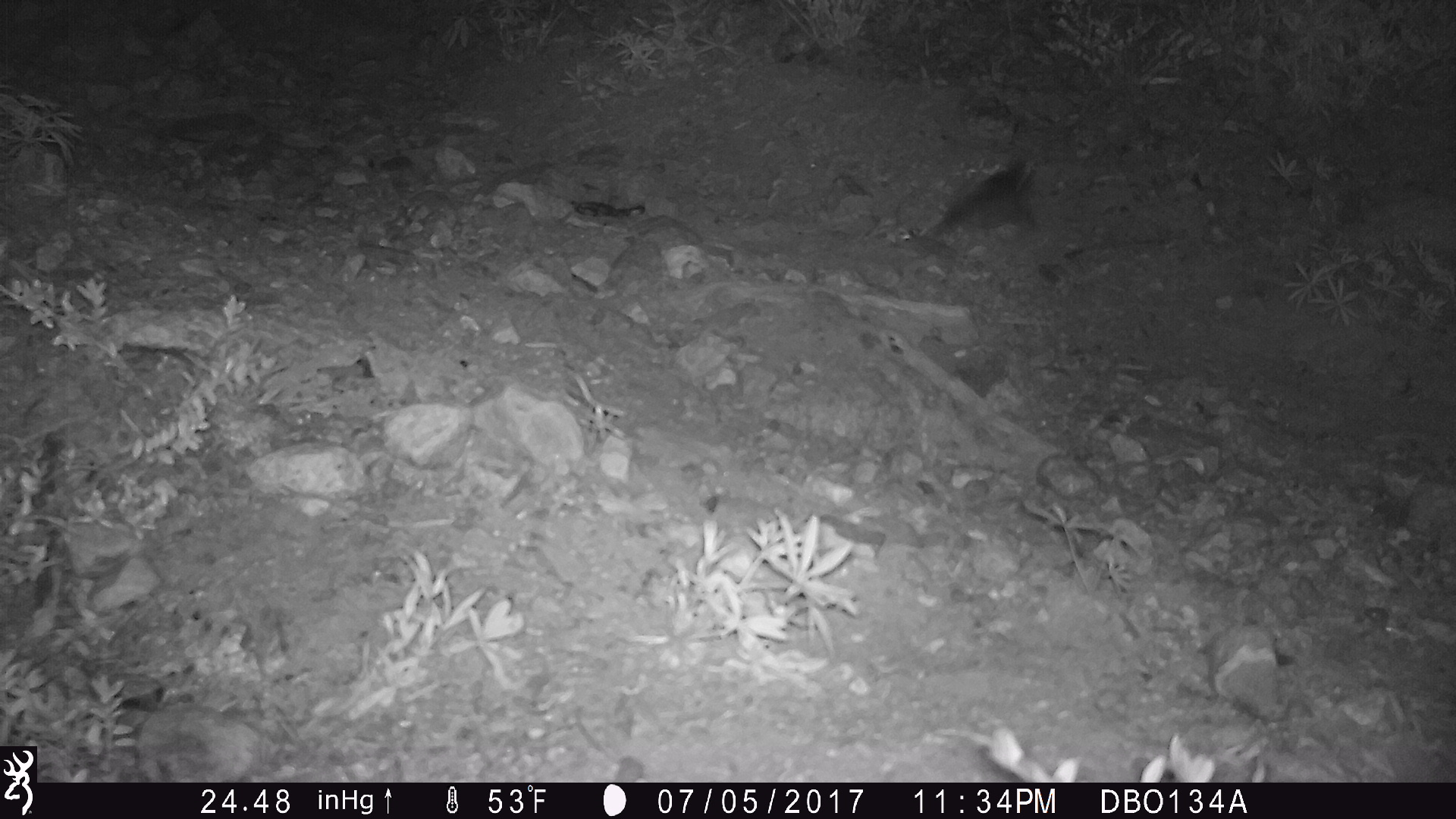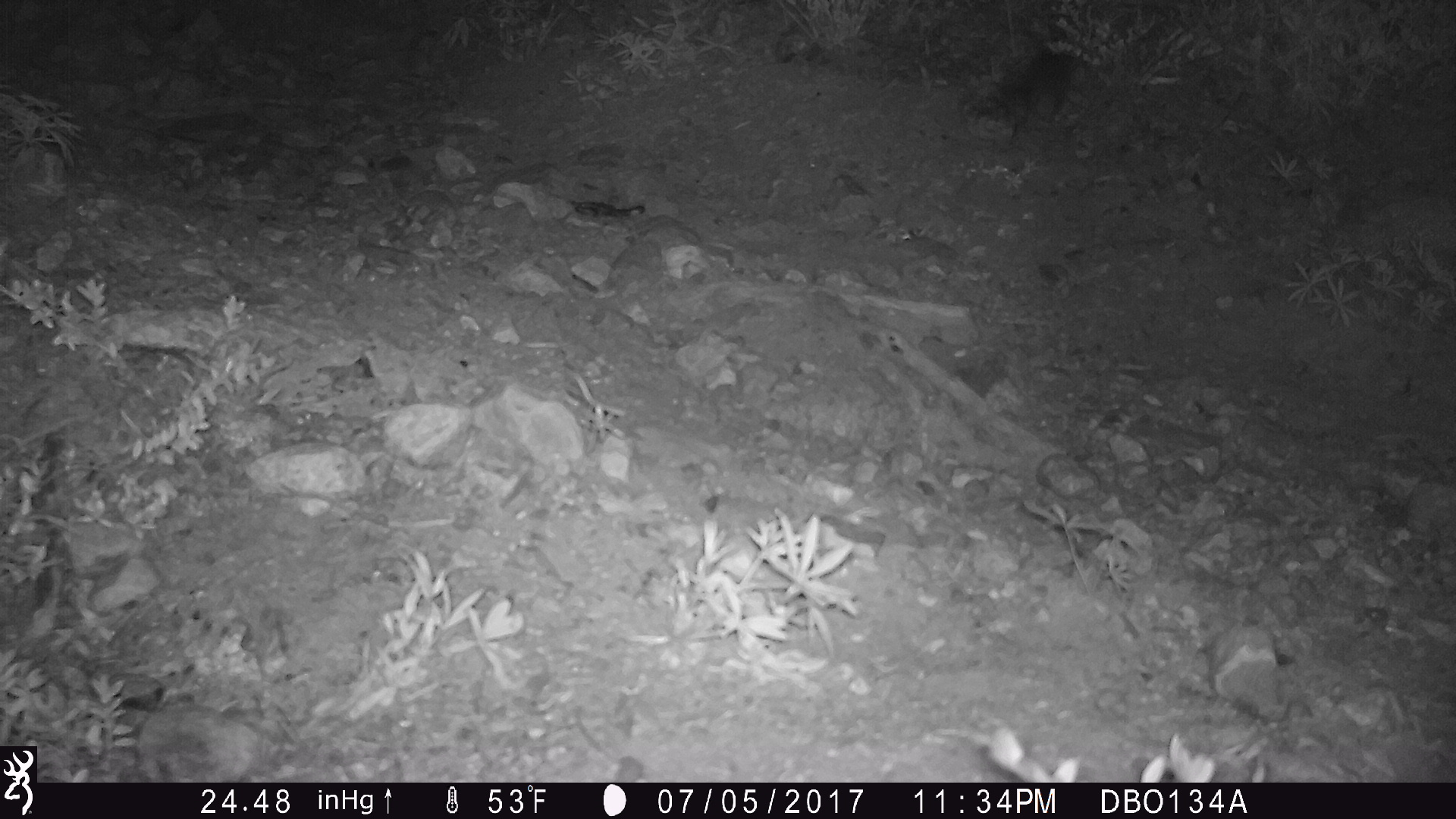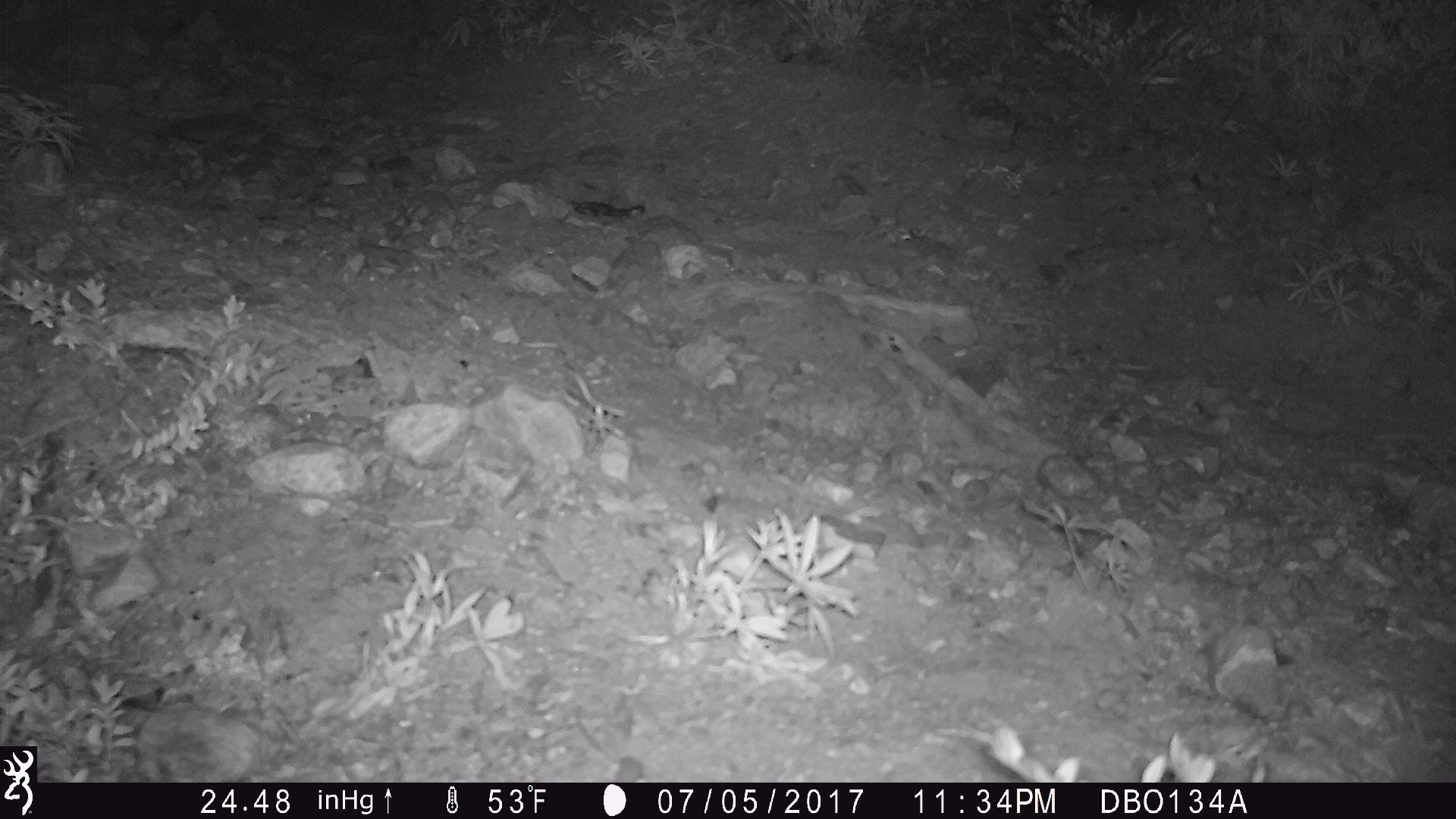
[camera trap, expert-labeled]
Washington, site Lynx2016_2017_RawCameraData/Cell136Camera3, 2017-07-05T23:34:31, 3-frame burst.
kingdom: Animalia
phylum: Chordata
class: Mammalia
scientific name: Mammalia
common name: small mammal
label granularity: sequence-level